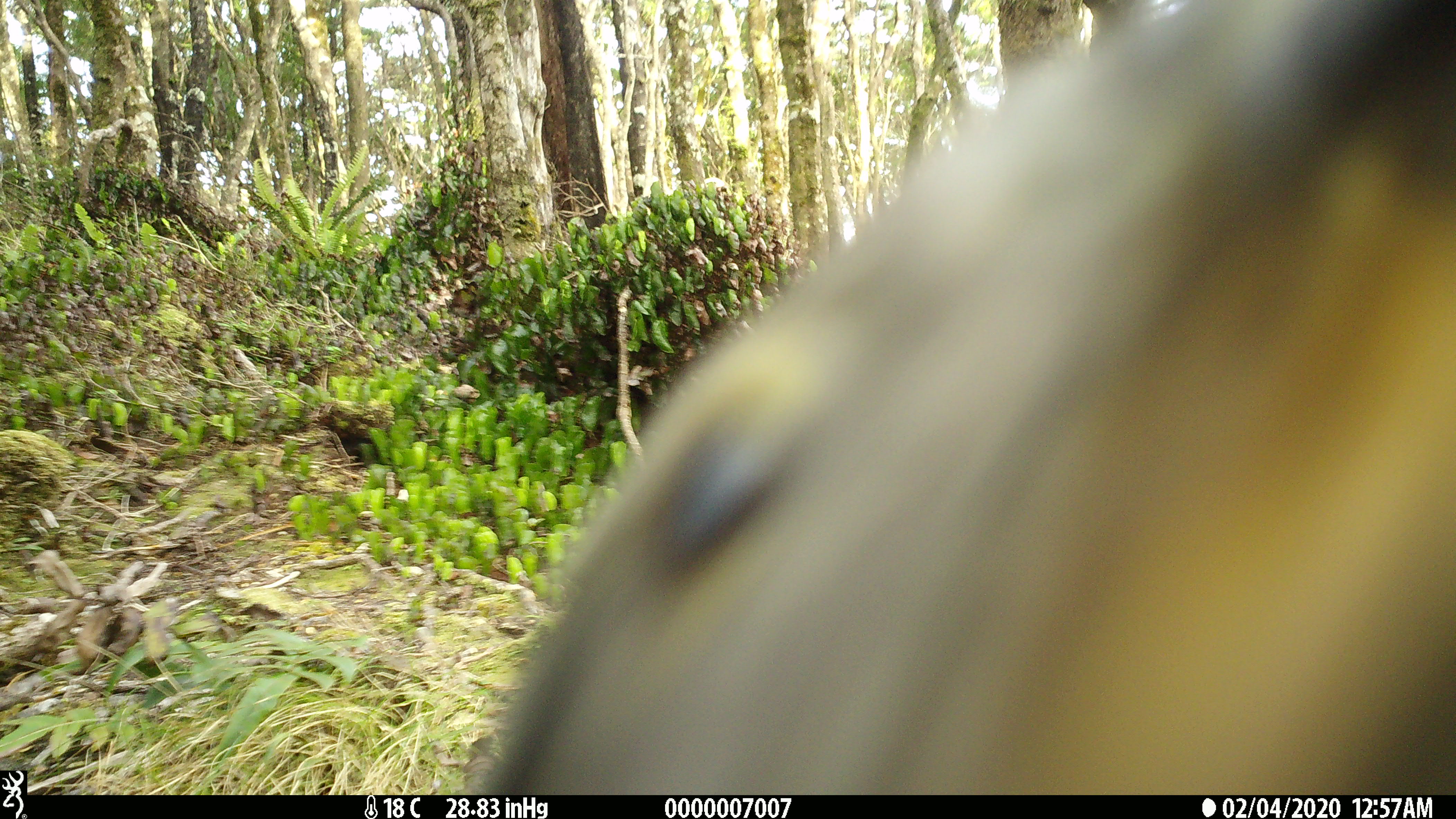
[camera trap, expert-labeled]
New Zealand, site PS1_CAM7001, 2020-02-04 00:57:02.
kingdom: Animalia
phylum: Chordata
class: Aves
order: Psittaciformes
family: Strigopidae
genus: Nestor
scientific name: Nestor notabilis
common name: kea